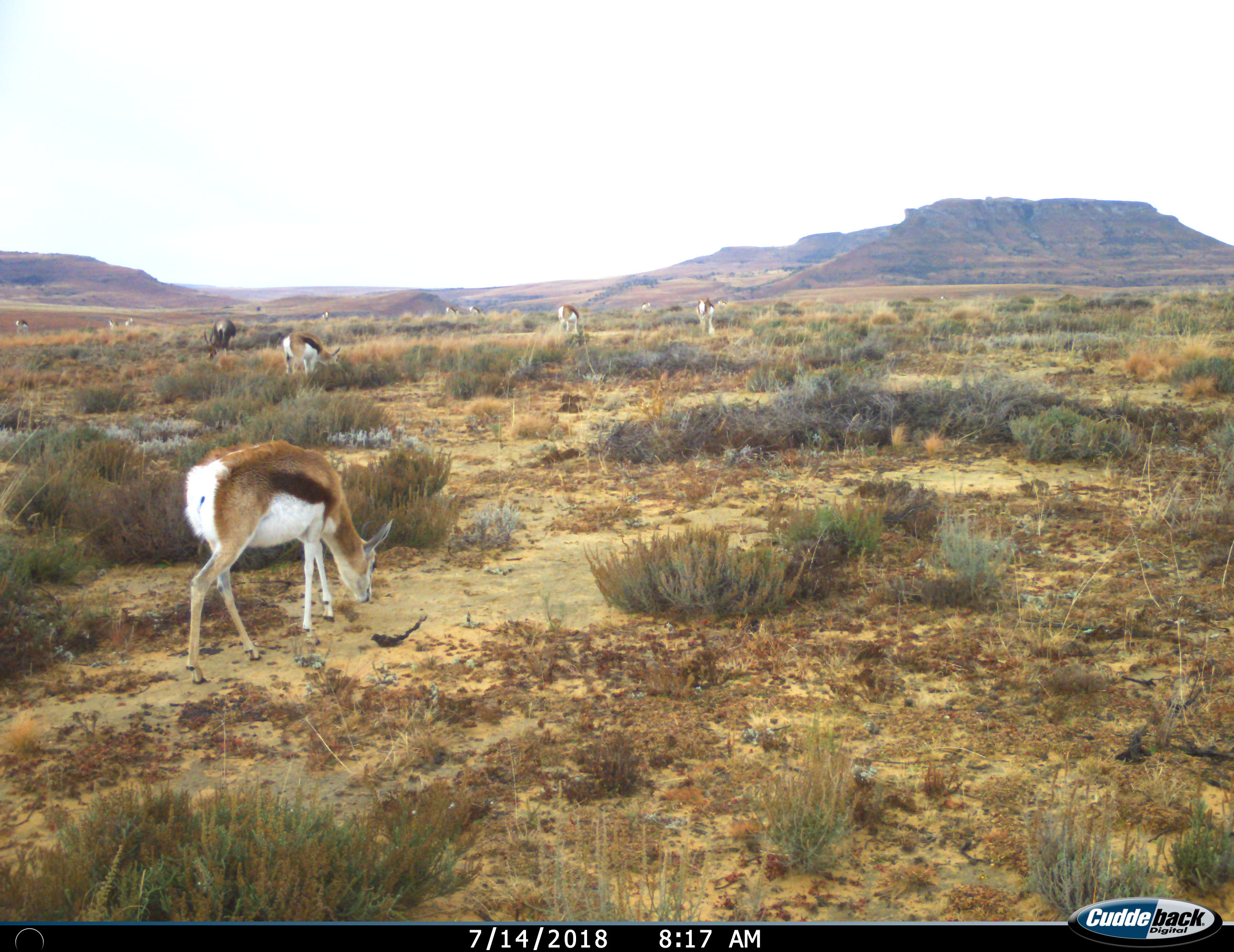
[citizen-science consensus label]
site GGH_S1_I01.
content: unidentified animal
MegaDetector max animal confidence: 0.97